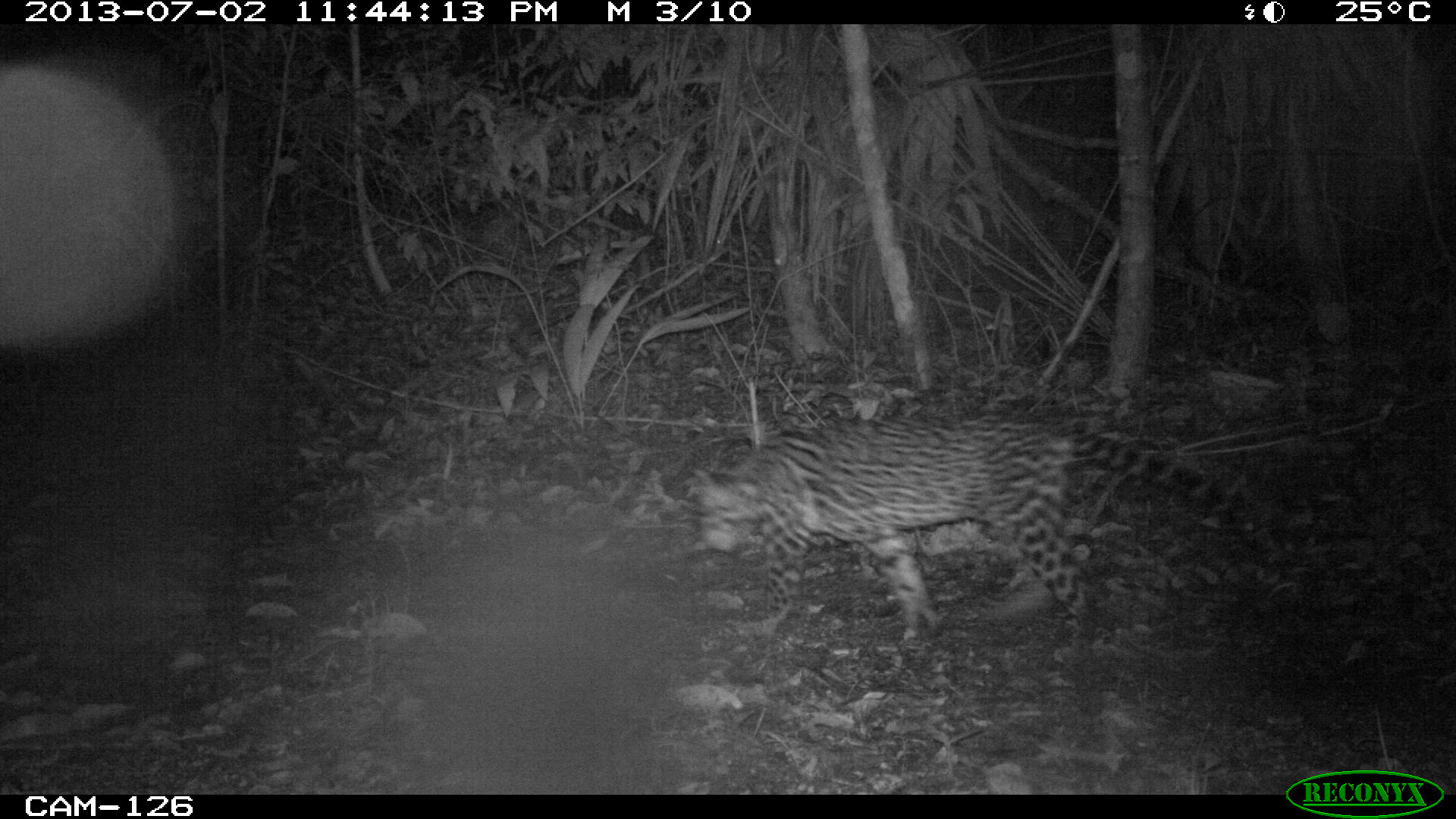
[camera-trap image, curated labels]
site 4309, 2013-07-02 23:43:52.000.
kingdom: Animalia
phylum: Chordata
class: Mammalia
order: Carnivora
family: Felidae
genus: Leopardus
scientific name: Leopardus pardalis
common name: ocelot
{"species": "Leopardus pardalis (ocelot)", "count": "2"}